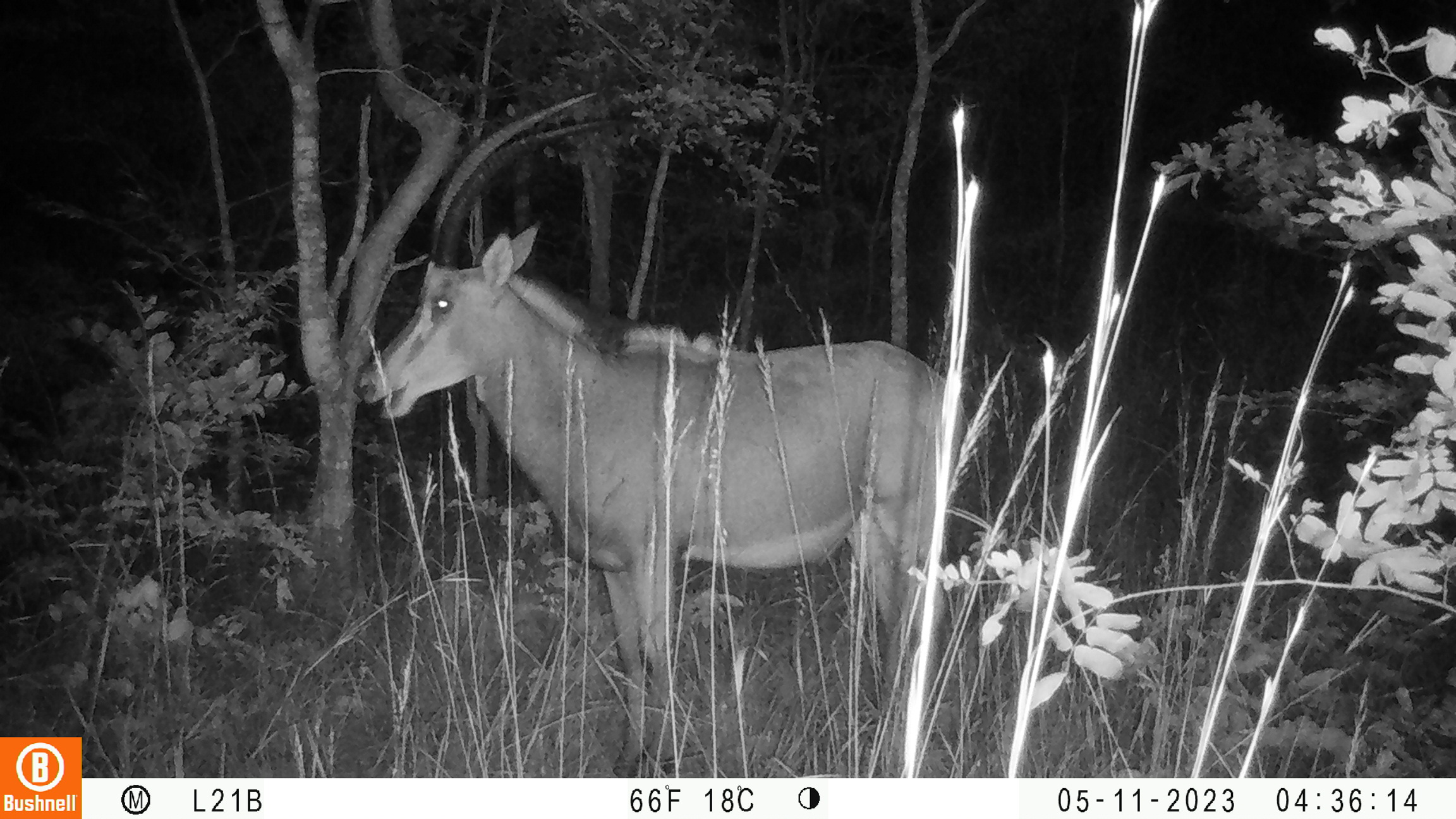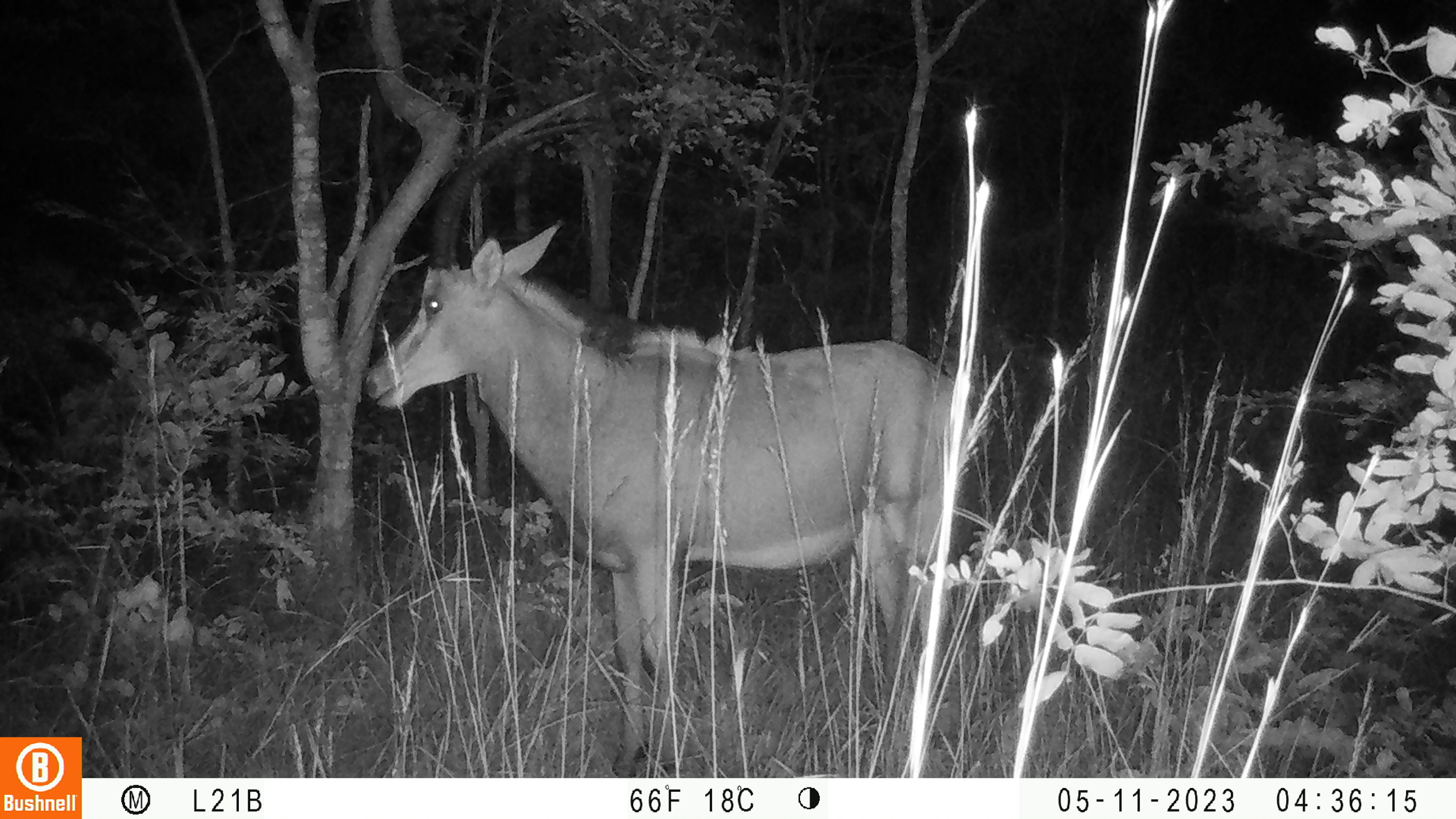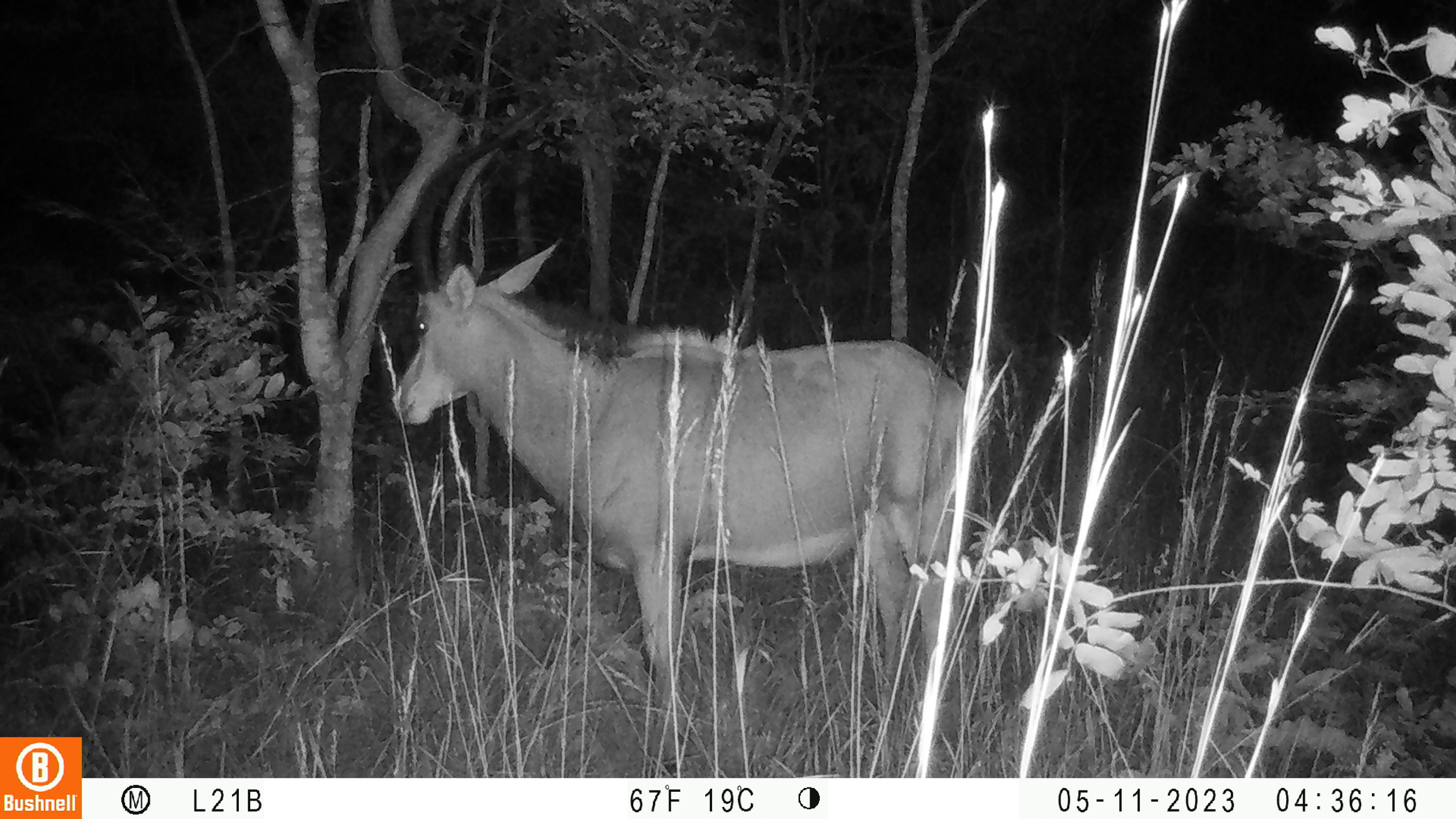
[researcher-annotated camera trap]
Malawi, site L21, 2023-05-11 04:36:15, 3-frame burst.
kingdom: Animalia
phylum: Chordata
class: Mammalia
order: Artiodactyla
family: Bovidae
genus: Hippotragus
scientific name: Hippotragus niger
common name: sable antelope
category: sable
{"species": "sable (sable antelope) (Hippotragus niger)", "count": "1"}